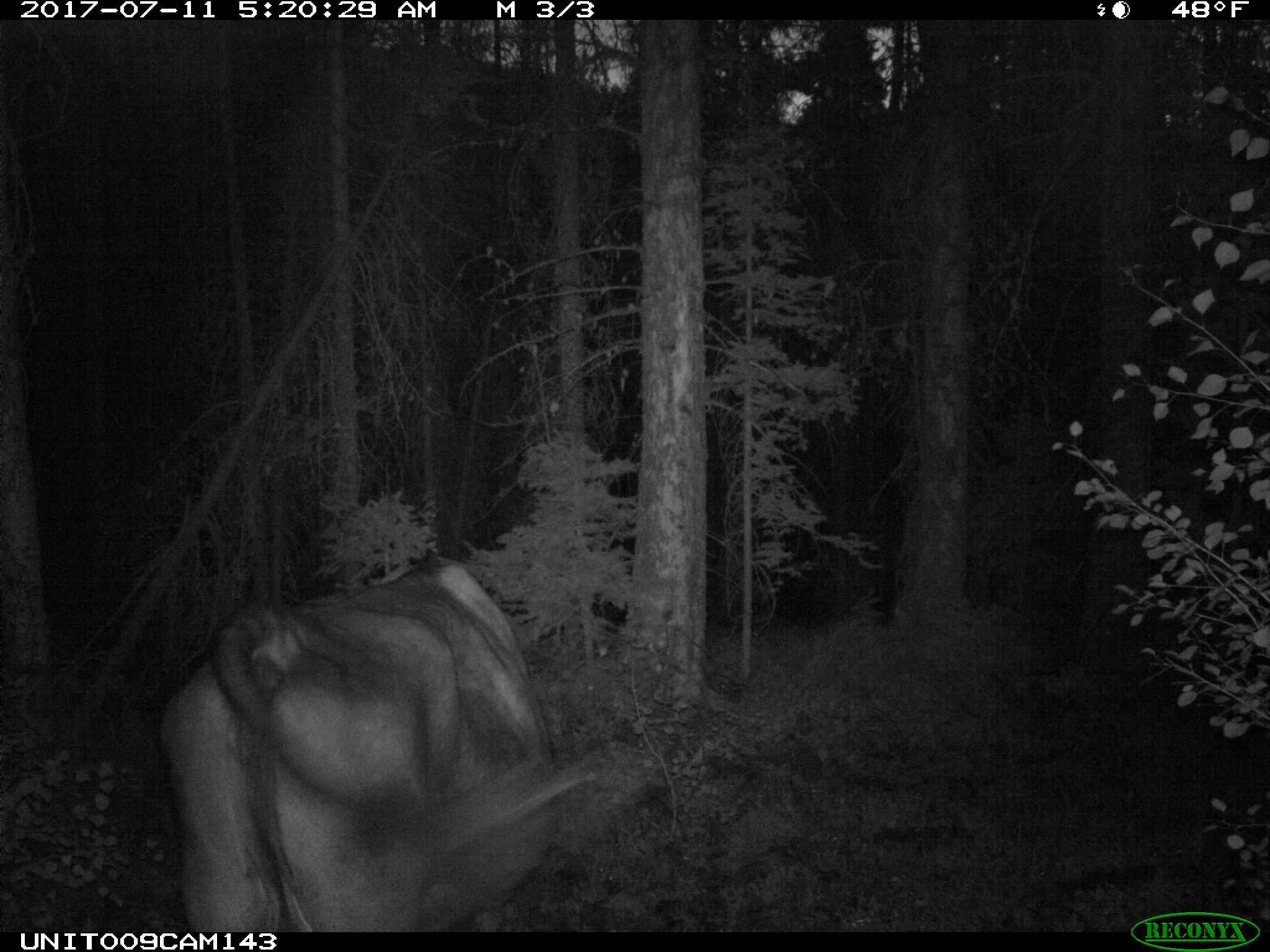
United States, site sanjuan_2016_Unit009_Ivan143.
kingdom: Animalia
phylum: Chordata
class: Mammalia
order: Artiodactyla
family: Bovidae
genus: Bos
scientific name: Bos taurus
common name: domestic cow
Bos taurus (domestic cow).